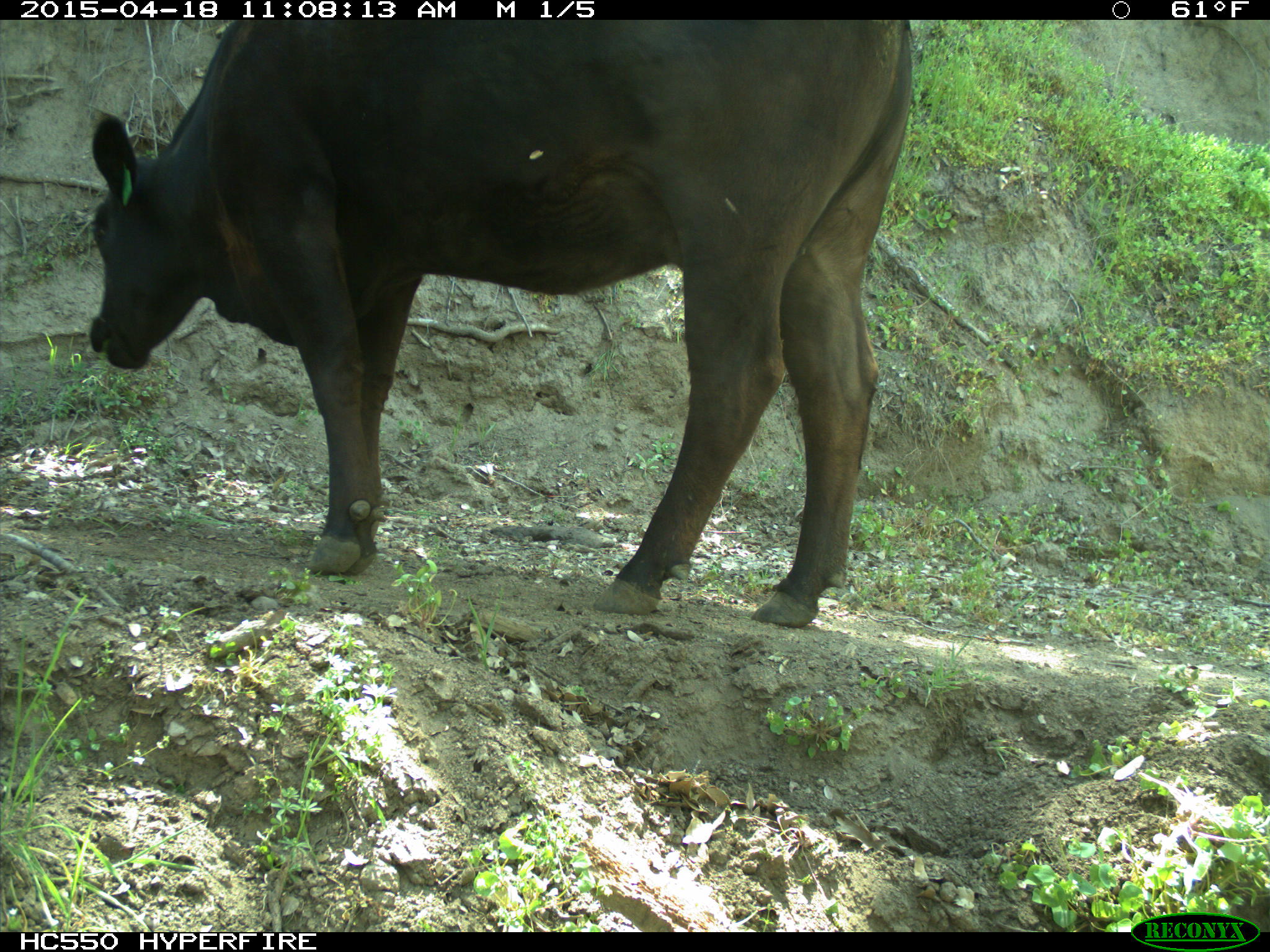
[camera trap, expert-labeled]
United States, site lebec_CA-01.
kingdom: Animalia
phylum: Chordata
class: Mammalia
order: Artiodactyla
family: Bovidae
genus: Bos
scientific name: Bos taurus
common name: domestic cow